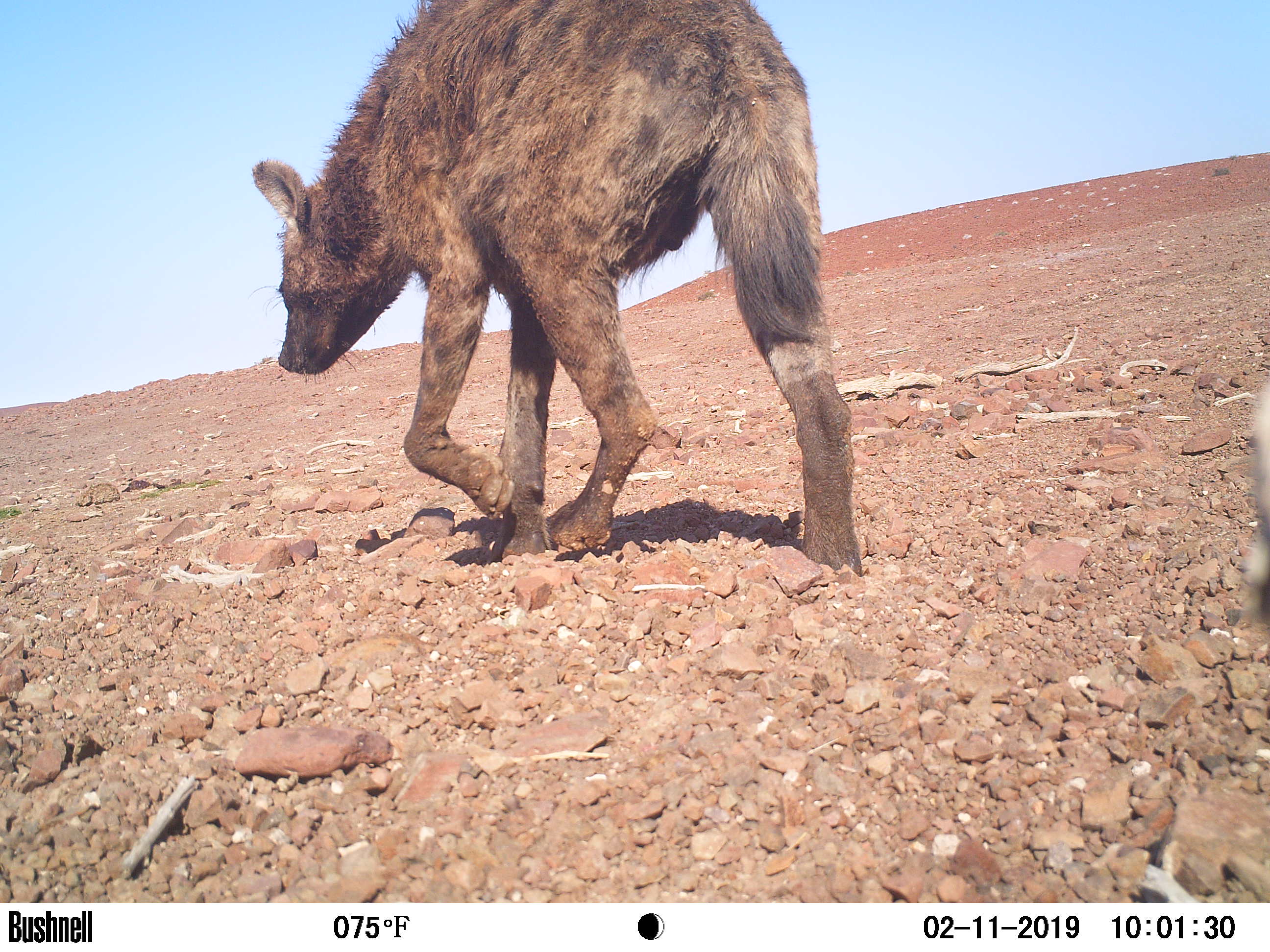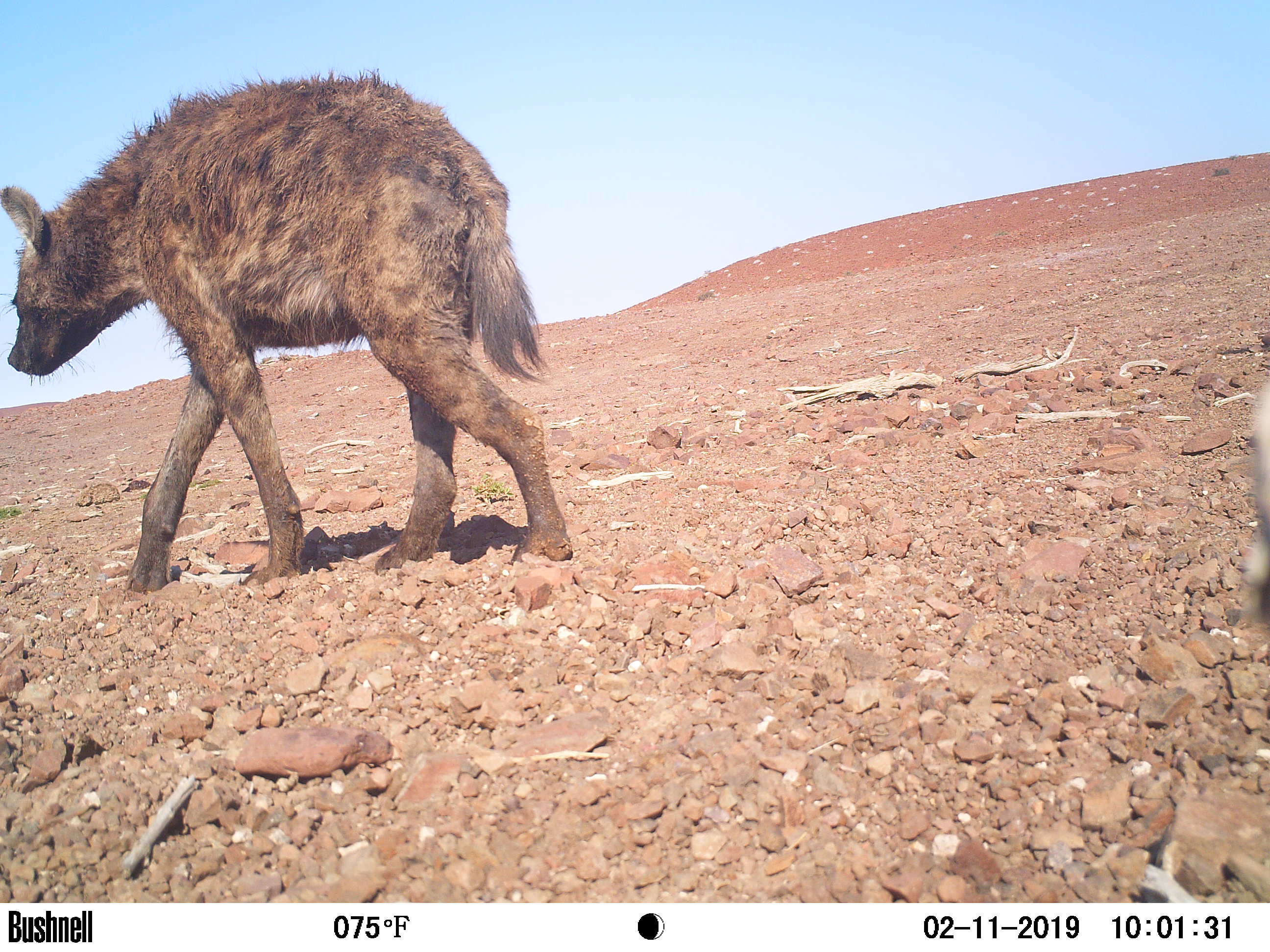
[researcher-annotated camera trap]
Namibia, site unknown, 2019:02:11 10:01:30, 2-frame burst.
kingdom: Animalia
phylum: Chordata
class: Mammalia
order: Carnivora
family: Hyaenidae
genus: Crocuta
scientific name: Crocuta crocuta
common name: spotted hyena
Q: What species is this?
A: Crocuta crocuta (spotted hyena).